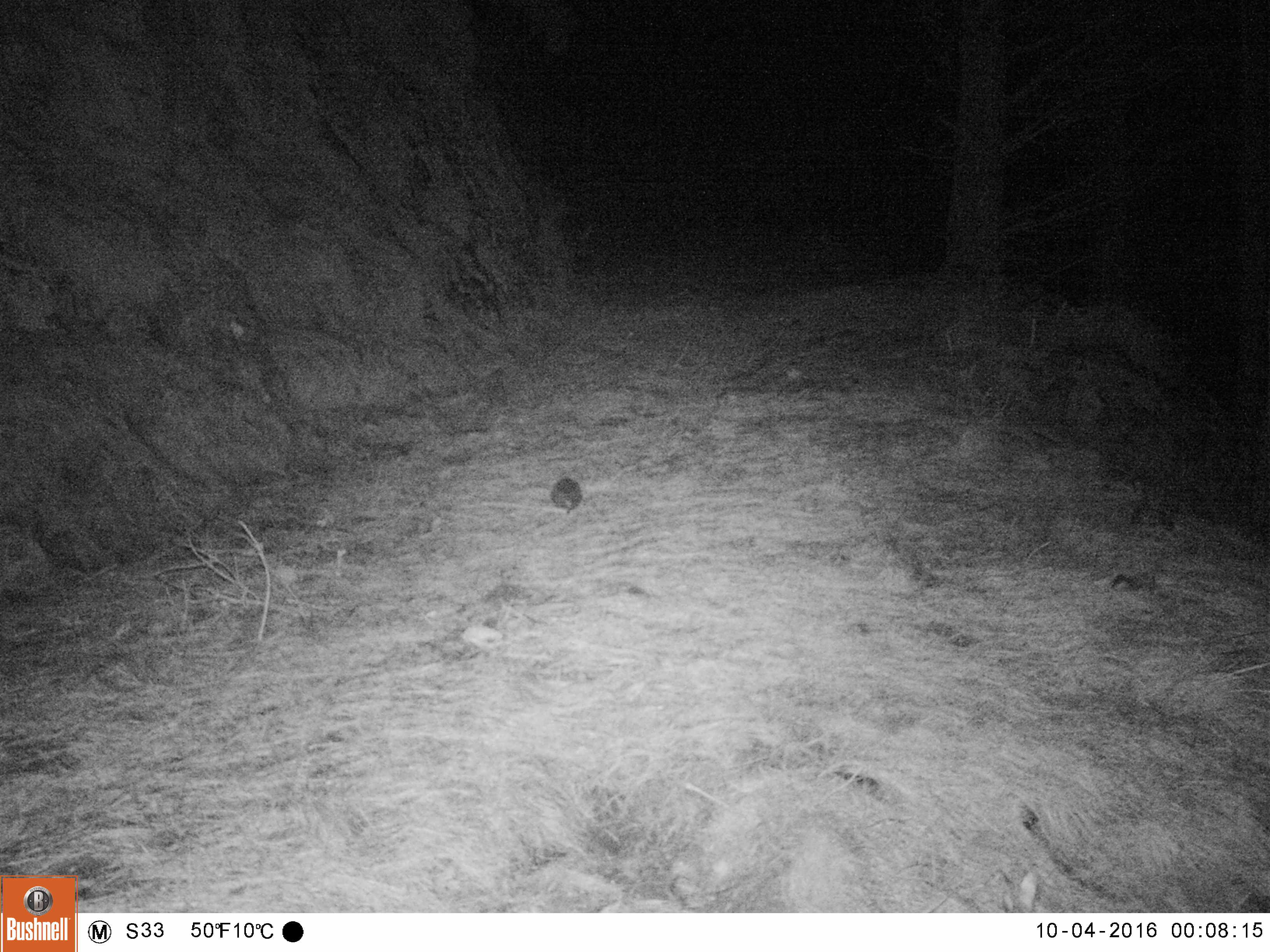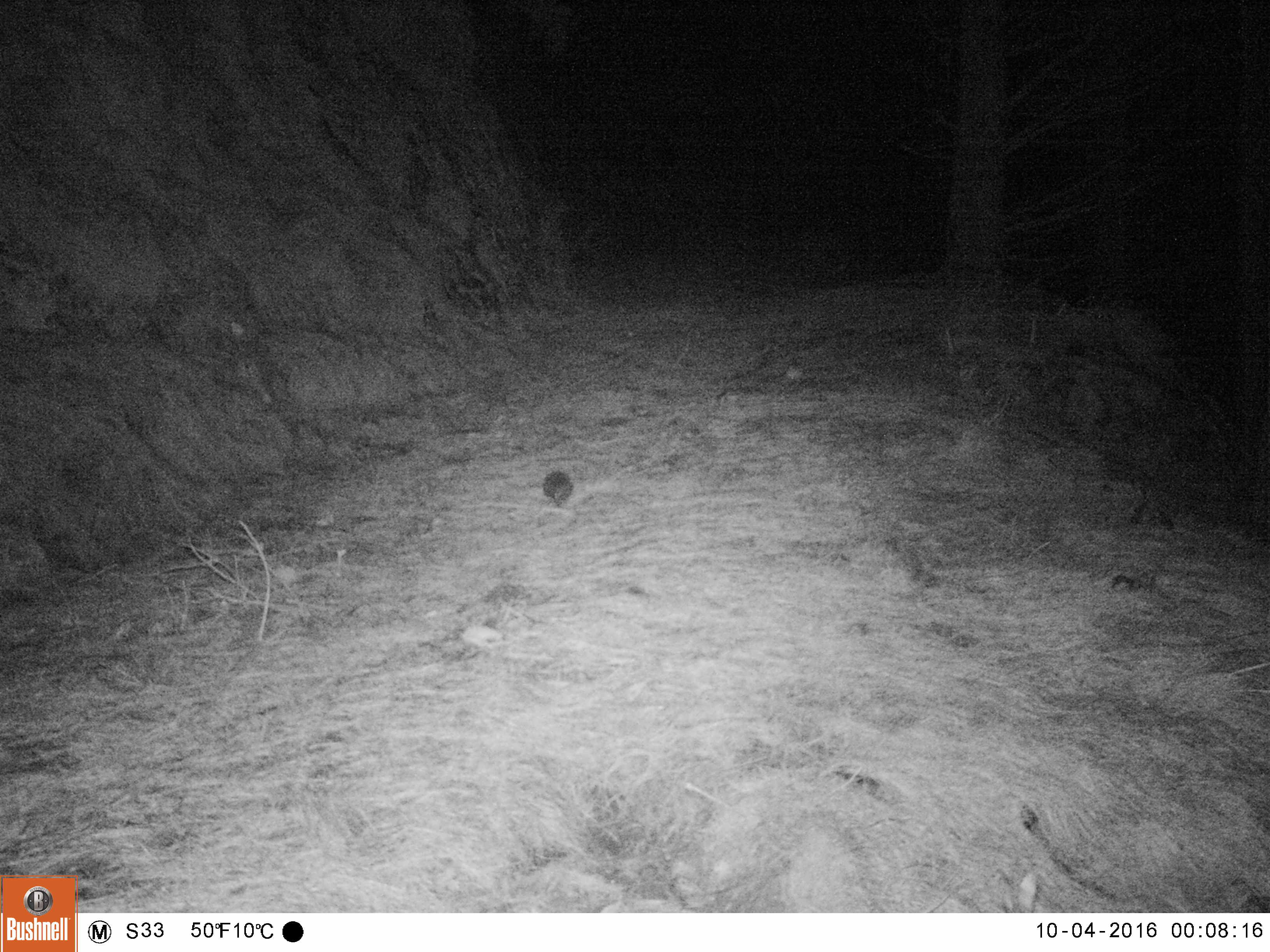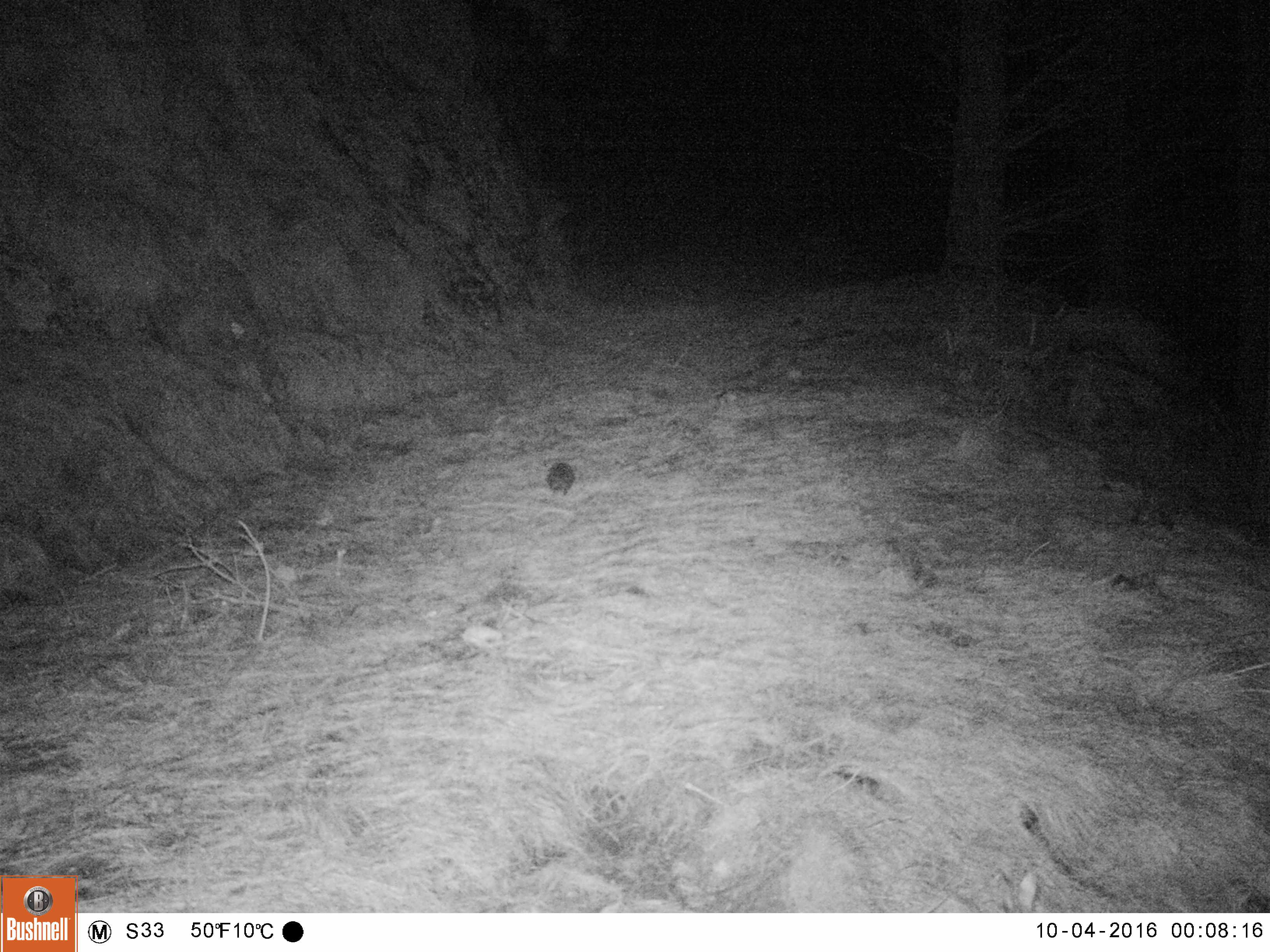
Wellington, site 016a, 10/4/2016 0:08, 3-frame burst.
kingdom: Animalia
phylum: Chordata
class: Mammalia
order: Eulipotyphla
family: Erinaceidae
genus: Erinaceus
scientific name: Erinaceus europaeus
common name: hedgehog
Hedgehog (Erinaceus europaeus).